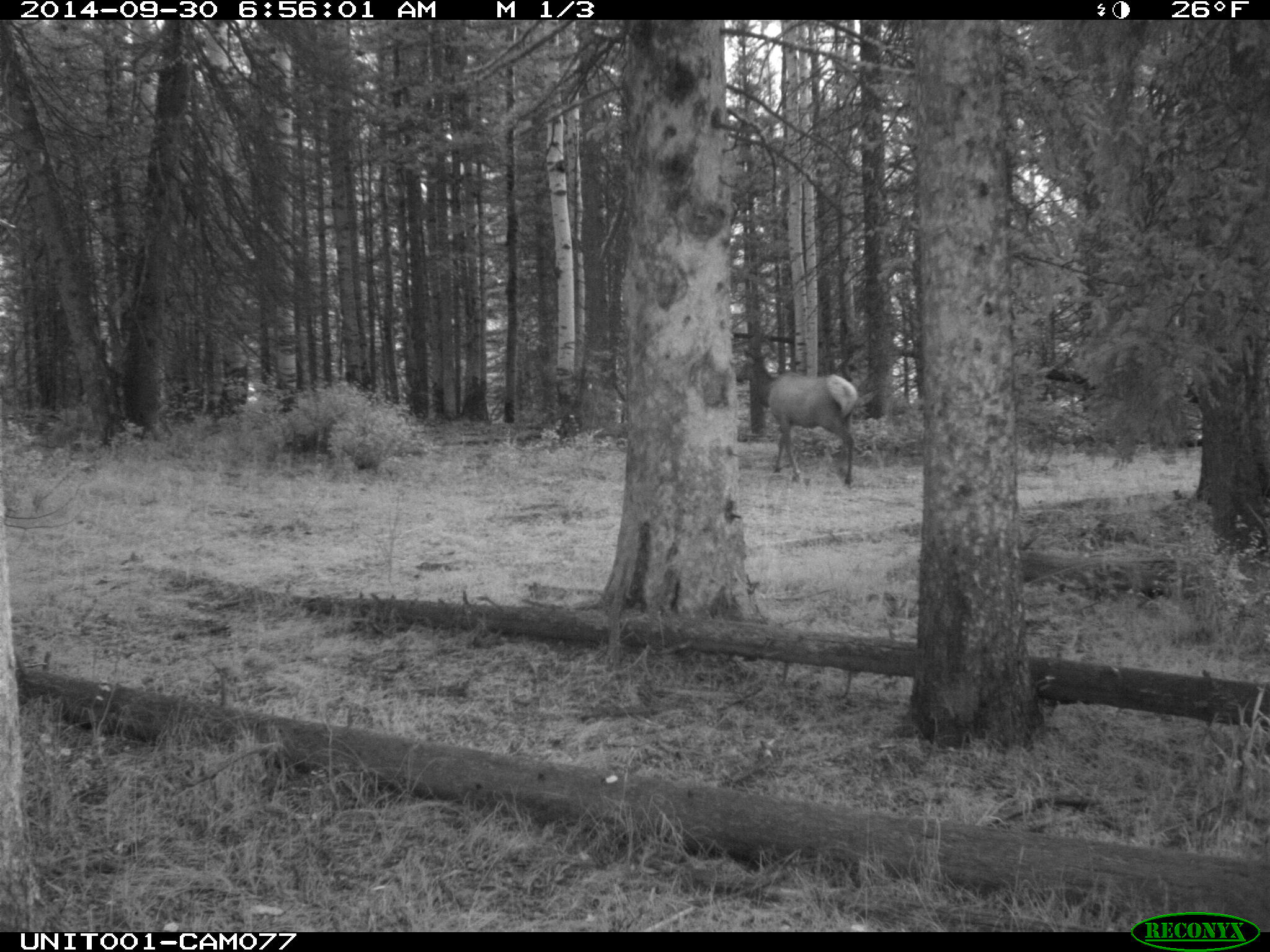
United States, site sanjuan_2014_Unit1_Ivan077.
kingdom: Animalia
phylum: Chordata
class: Mammalia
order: Artiodactyla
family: Cervidae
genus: Cervus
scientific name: Cervus elaphus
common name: red deer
Cervus elaphus (red deer).